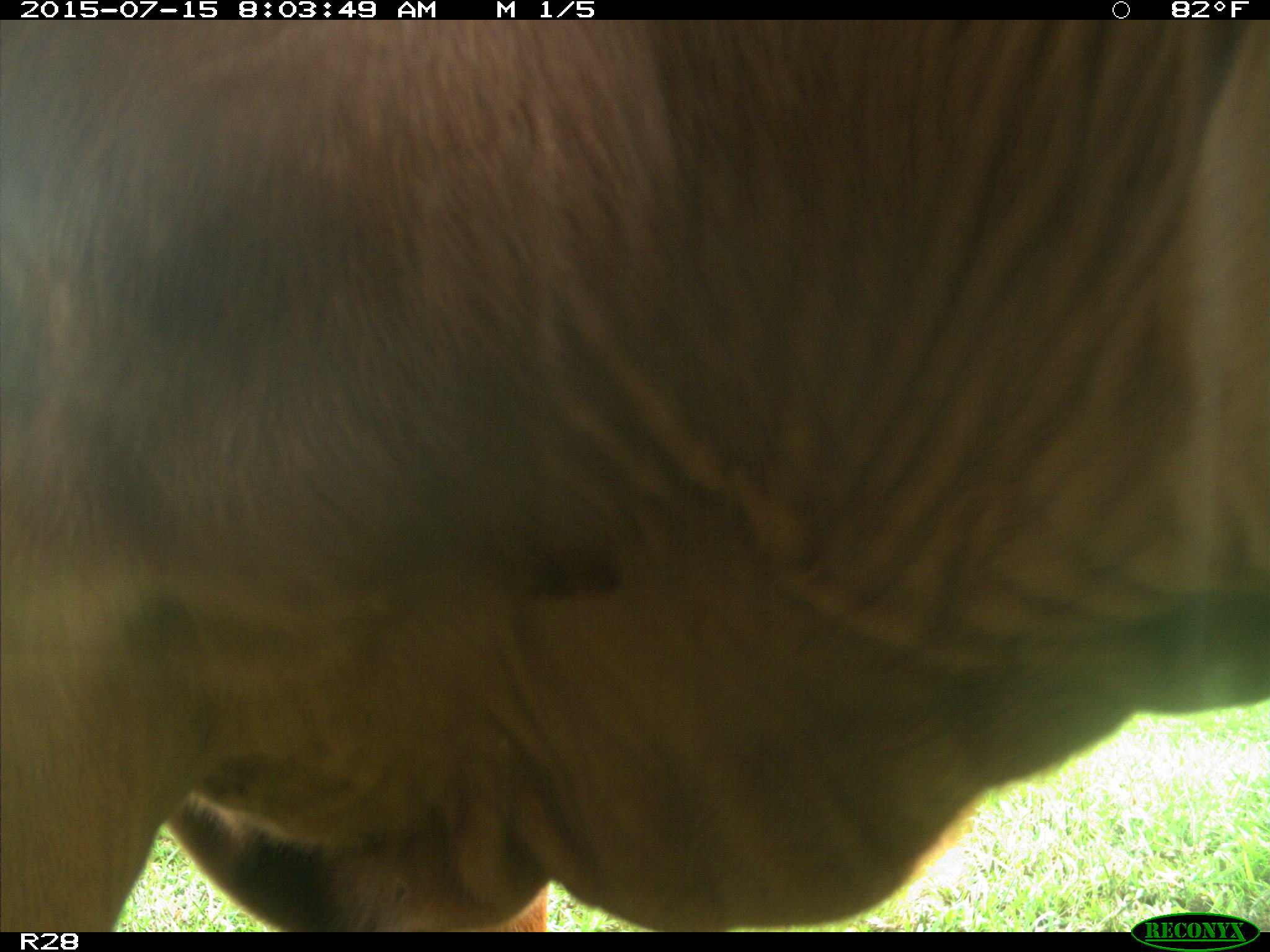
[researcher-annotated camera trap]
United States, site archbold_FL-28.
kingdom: Animalia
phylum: Chordata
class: Mammalia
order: Artiodactyla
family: Bovidae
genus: Bos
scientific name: Bos taurus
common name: domestic cow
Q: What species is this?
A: Bos taurus (domestic cow).